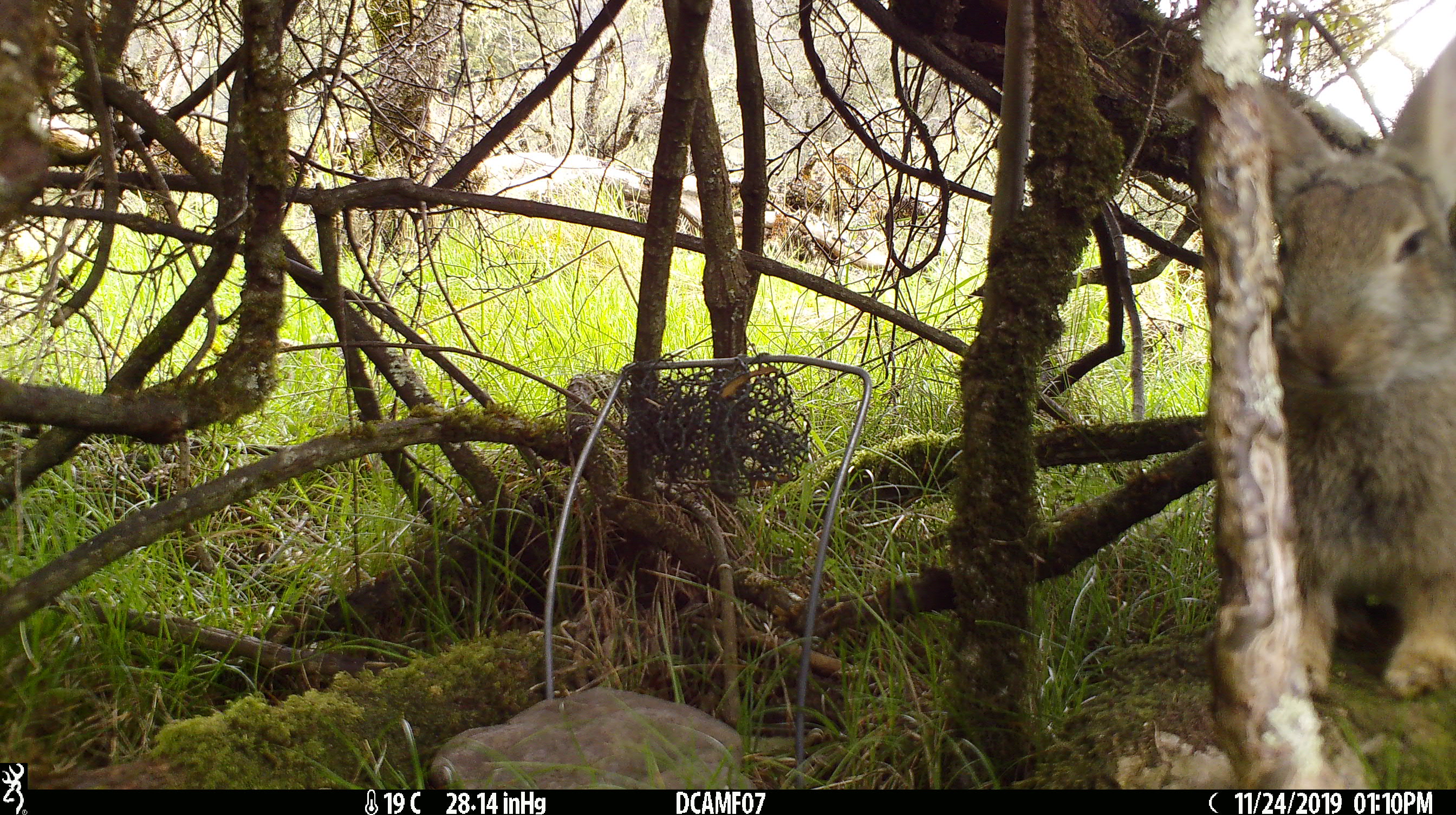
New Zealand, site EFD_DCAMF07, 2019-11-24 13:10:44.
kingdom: Animalia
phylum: Chordata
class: Mammalia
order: Lagomorpha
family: Leporidae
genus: Oryctolagus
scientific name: Oryctolagus cuniculus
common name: european rabbit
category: rabbit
Rabbit (european rabbit) (Oryctolagus cuniculus).